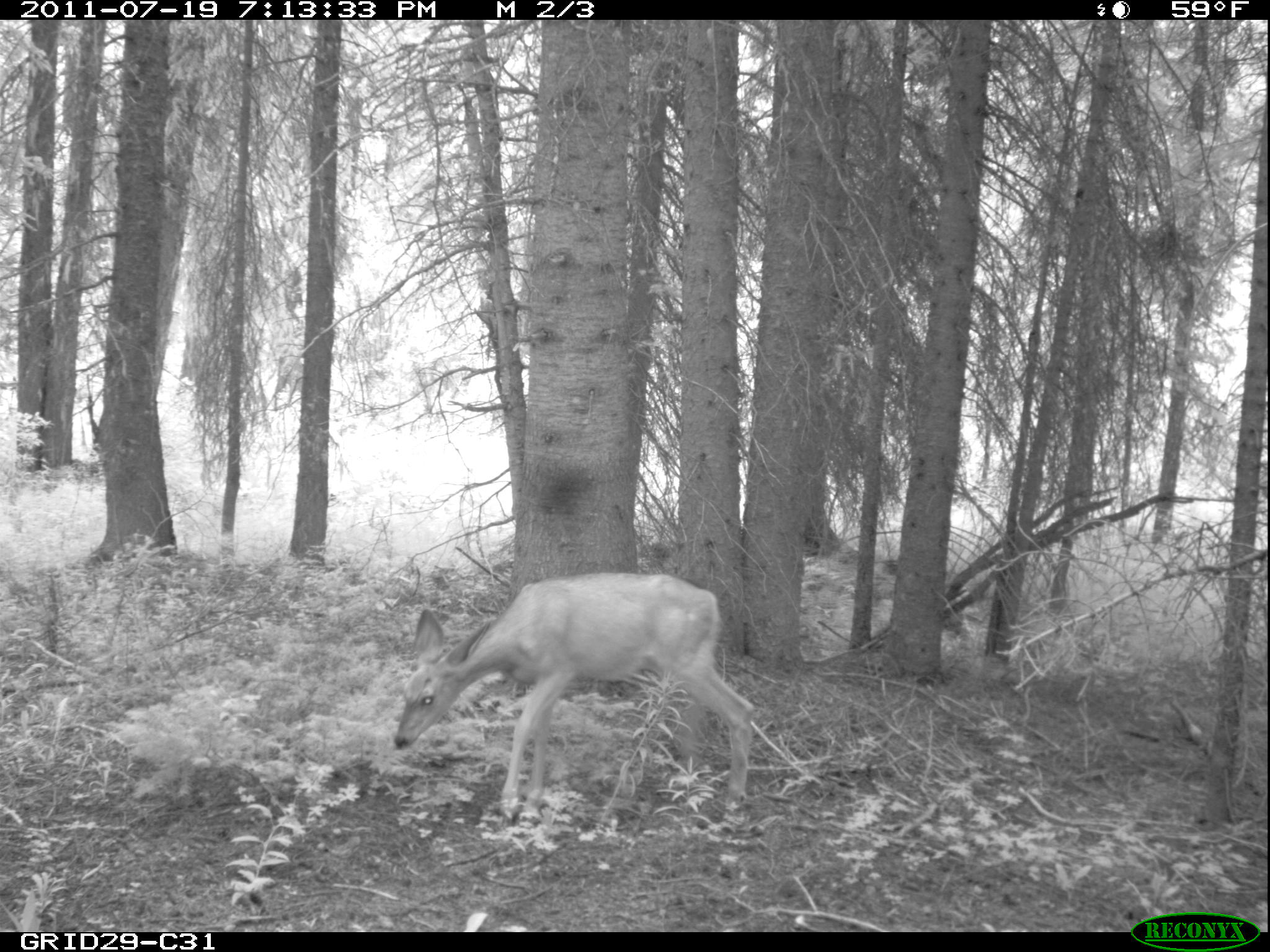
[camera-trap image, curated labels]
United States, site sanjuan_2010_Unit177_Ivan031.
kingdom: Animalia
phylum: Chordata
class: Mammalia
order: Artiodactyla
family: Cervidae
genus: Odocoileus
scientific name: Odocoileus hemionus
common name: mule deer